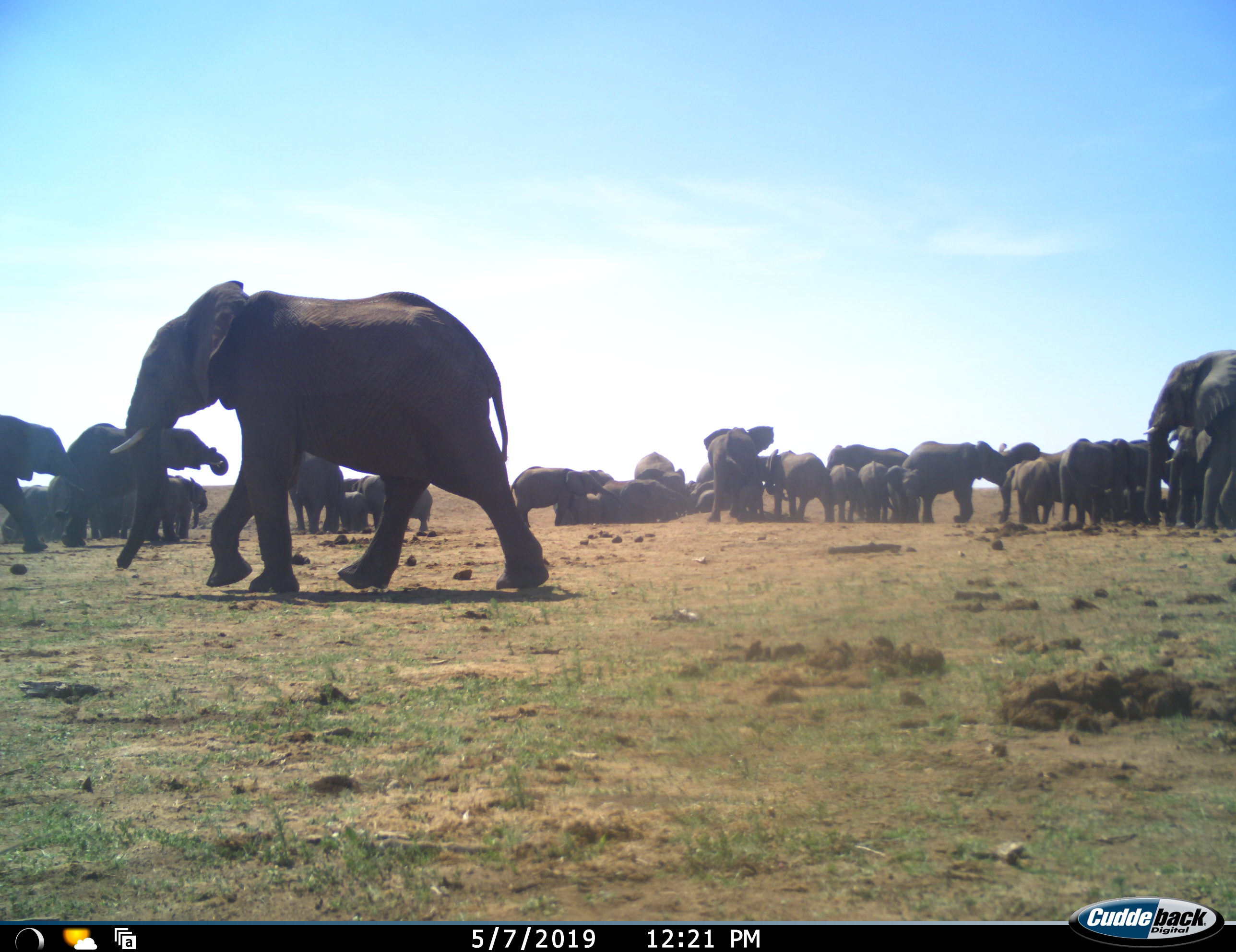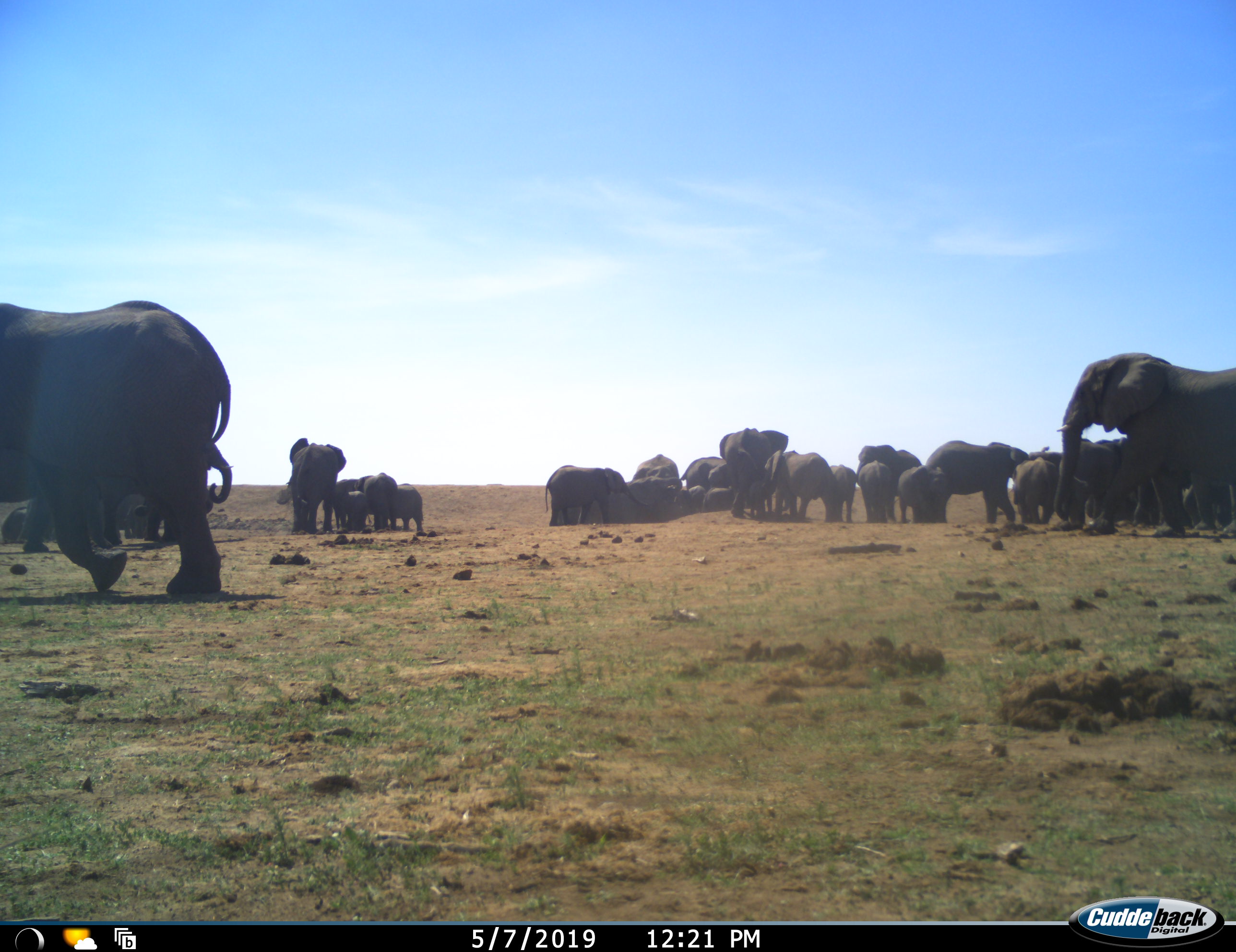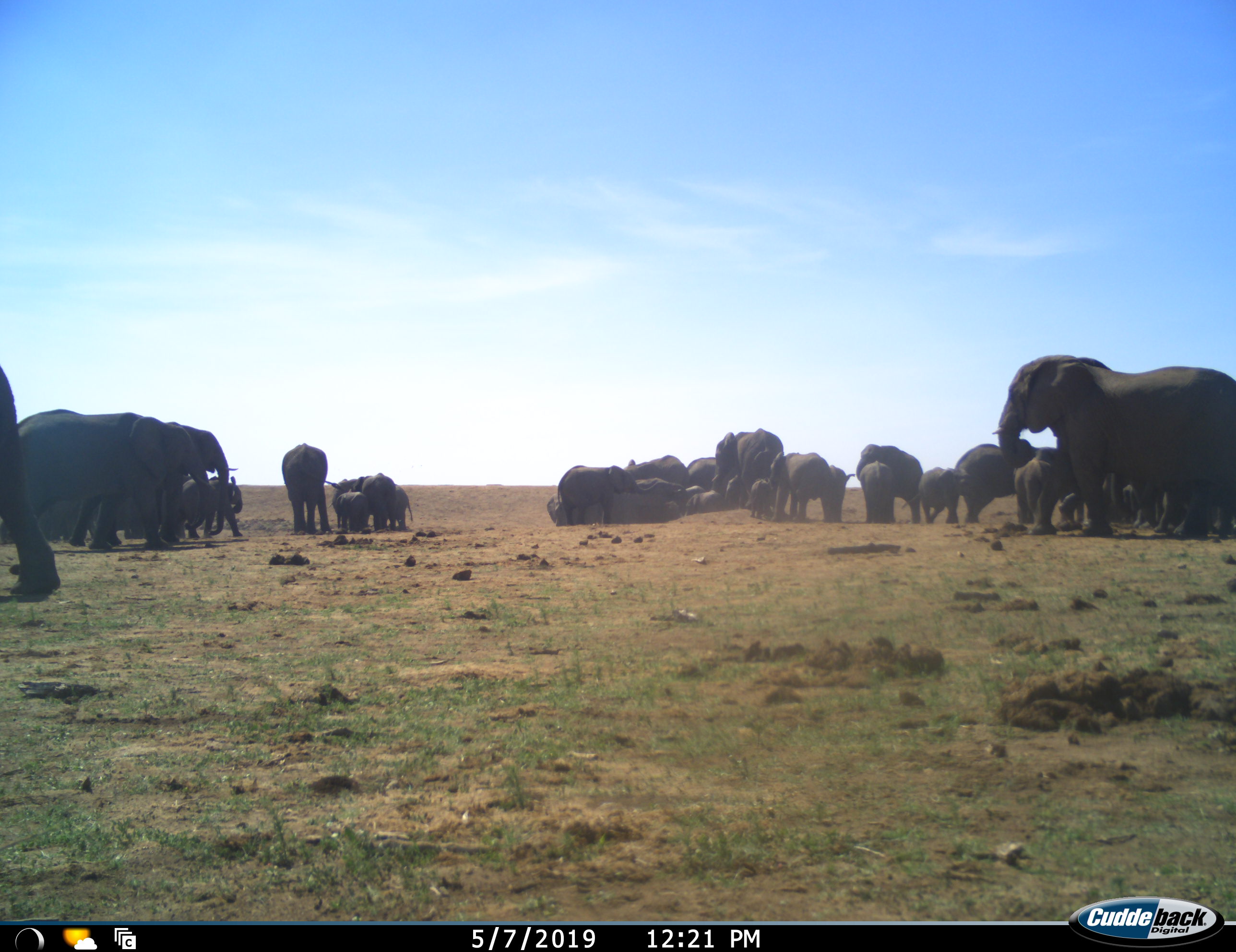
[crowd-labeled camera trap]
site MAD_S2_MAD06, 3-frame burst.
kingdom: Animalia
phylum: Chordata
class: Mammalia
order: Proboscidea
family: Elephantidae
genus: Loxodonta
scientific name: Loxodonta africana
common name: african bush elephant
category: elephant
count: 51+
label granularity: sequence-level